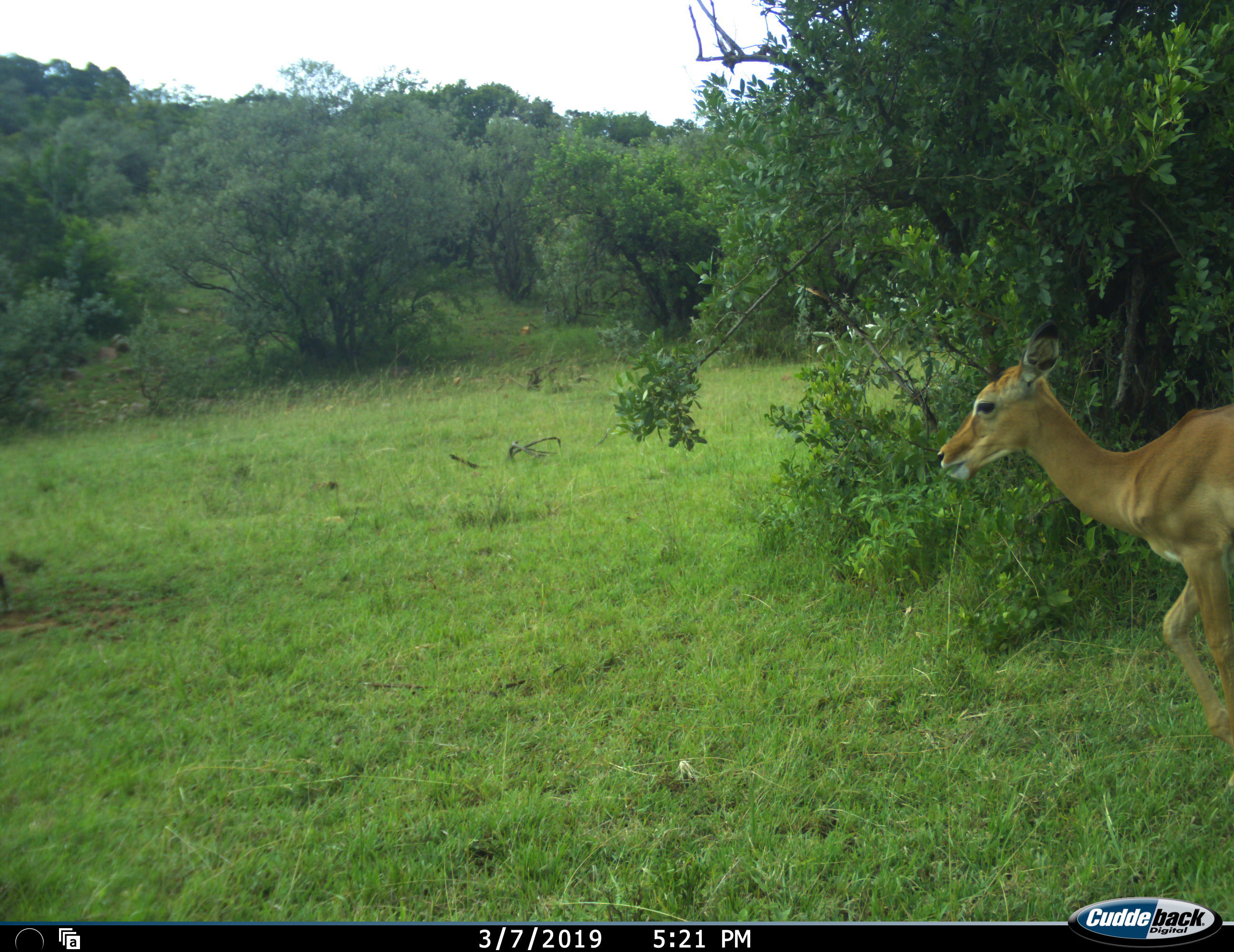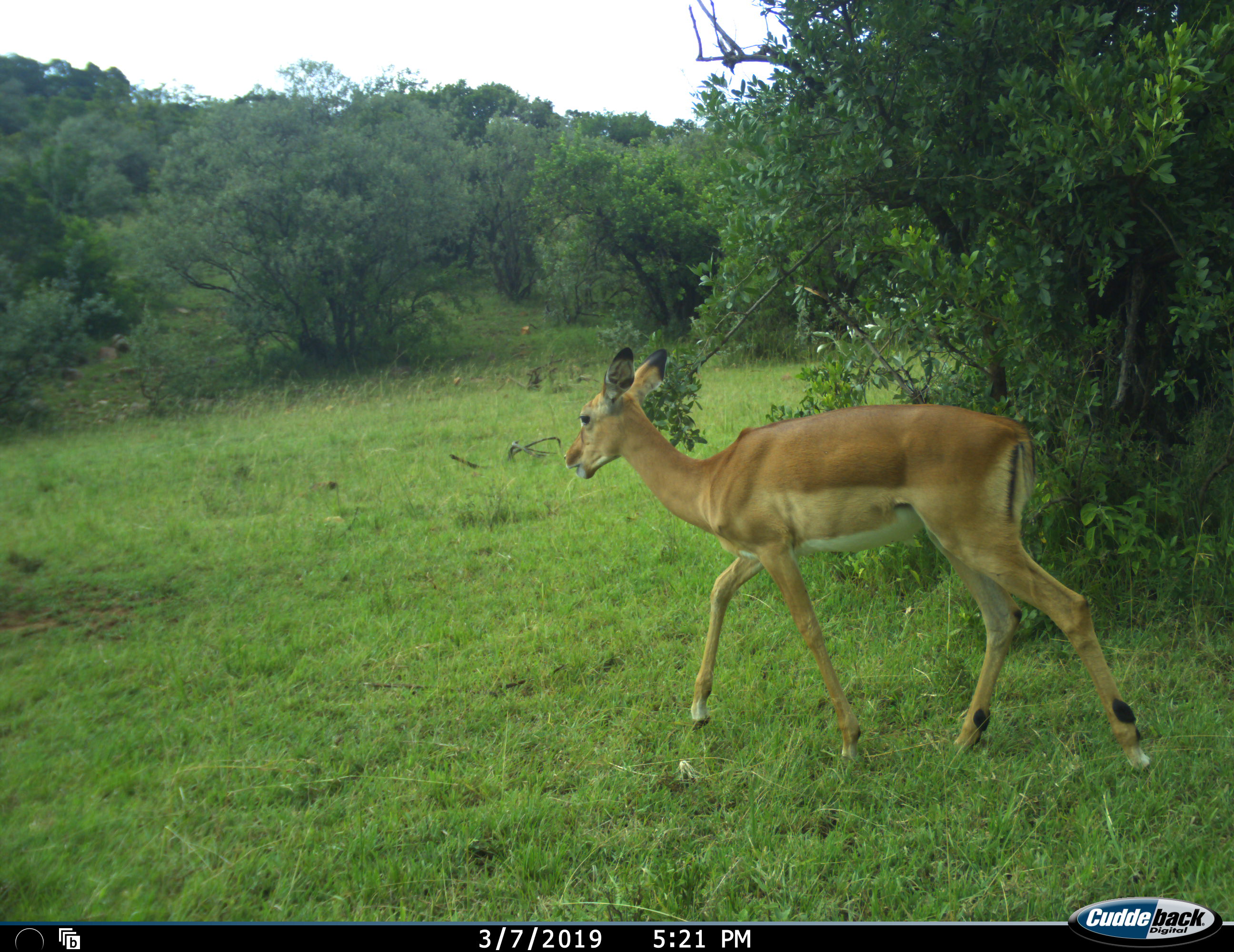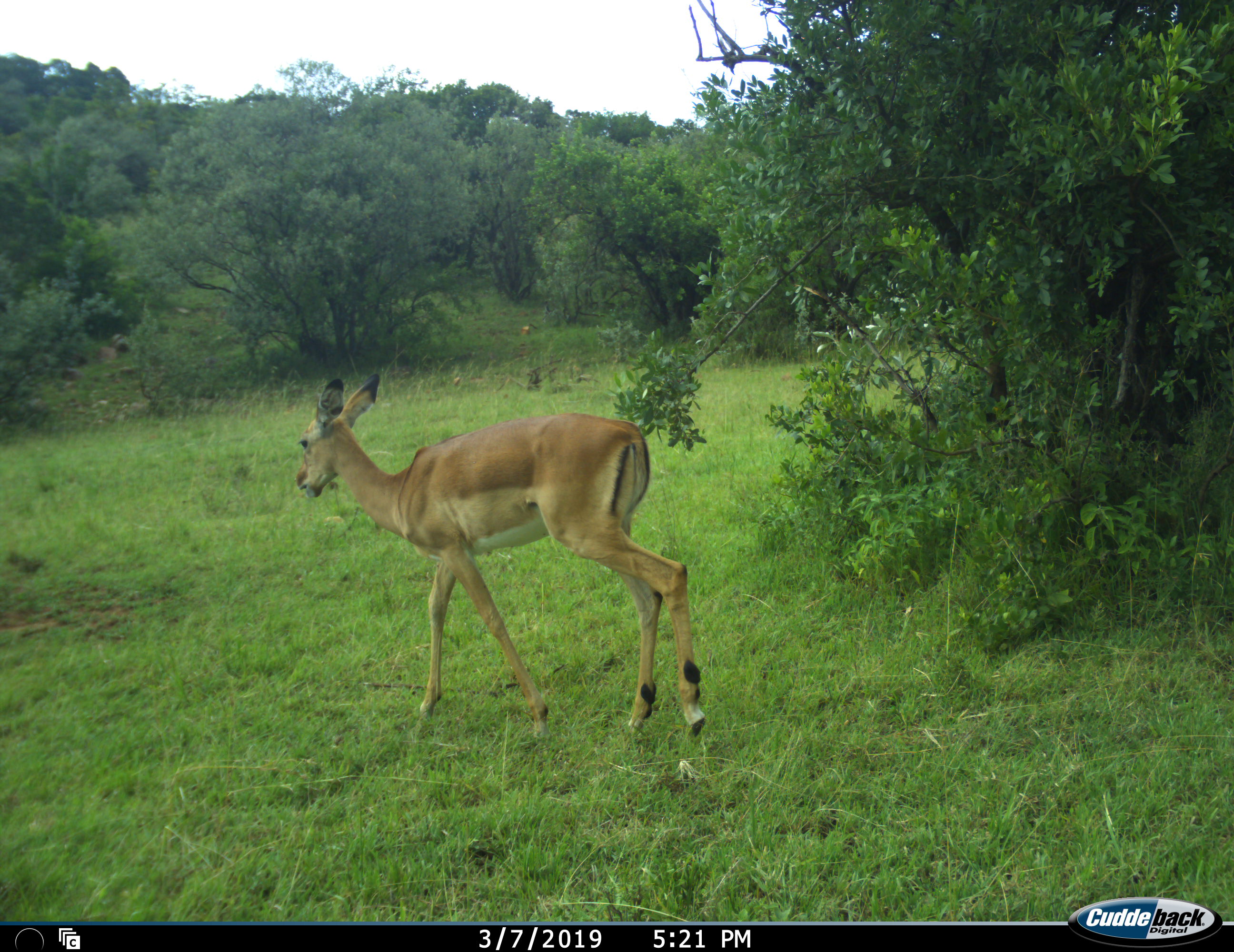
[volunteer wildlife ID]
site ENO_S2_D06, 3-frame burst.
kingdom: Animalia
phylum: Chordata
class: Mammalia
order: Artiodactyla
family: Bovidae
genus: Aepyceros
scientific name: Aepyceros melampus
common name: impala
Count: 1.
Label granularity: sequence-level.